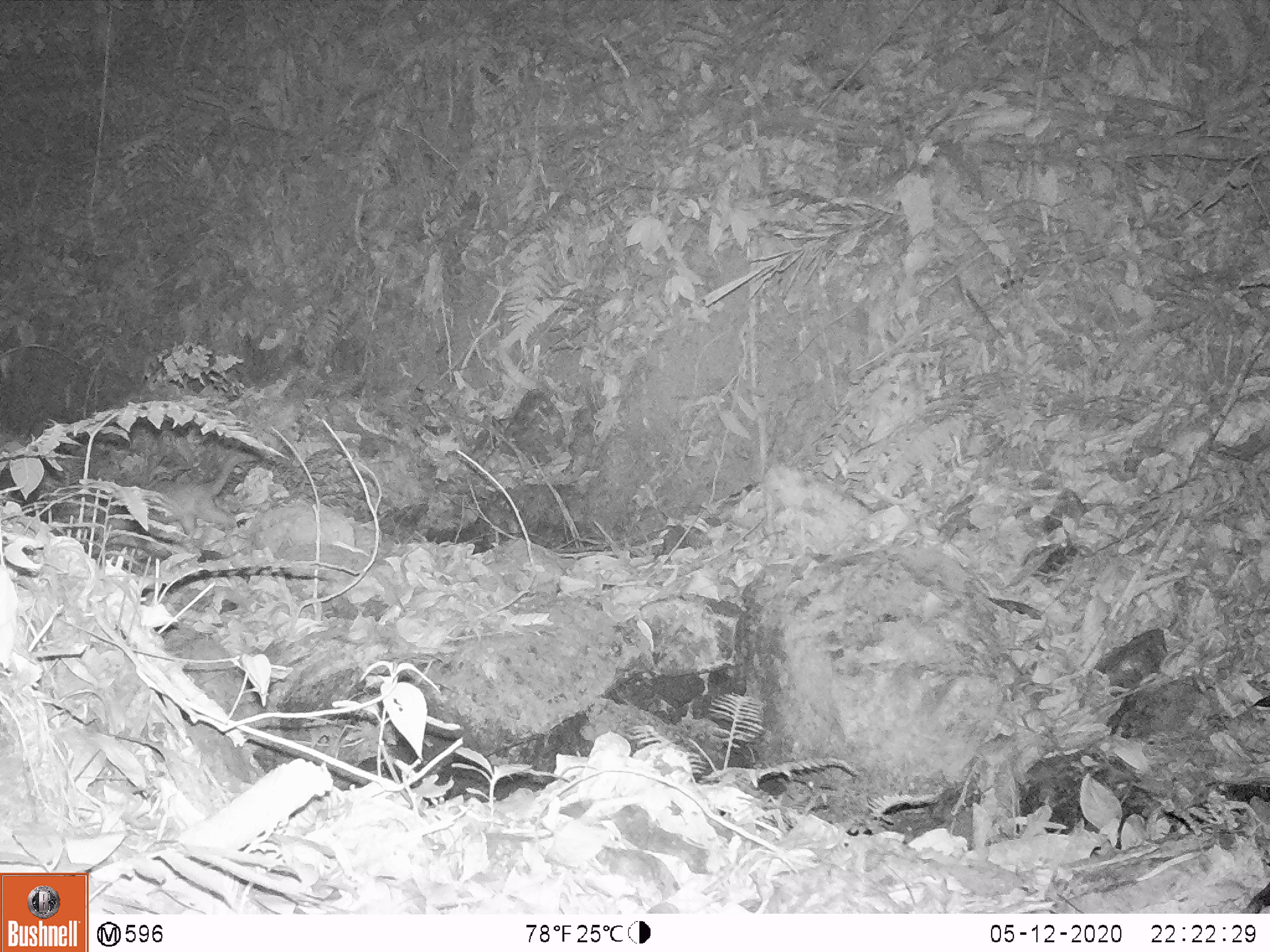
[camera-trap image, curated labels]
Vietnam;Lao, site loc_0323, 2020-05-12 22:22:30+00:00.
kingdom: Animalia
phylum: Chordata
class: Mammalia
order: Carnivora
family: Mustelidae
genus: Melogale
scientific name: Melogale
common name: ferret badger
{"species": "ferret badger (Melogale)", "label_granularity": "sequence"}